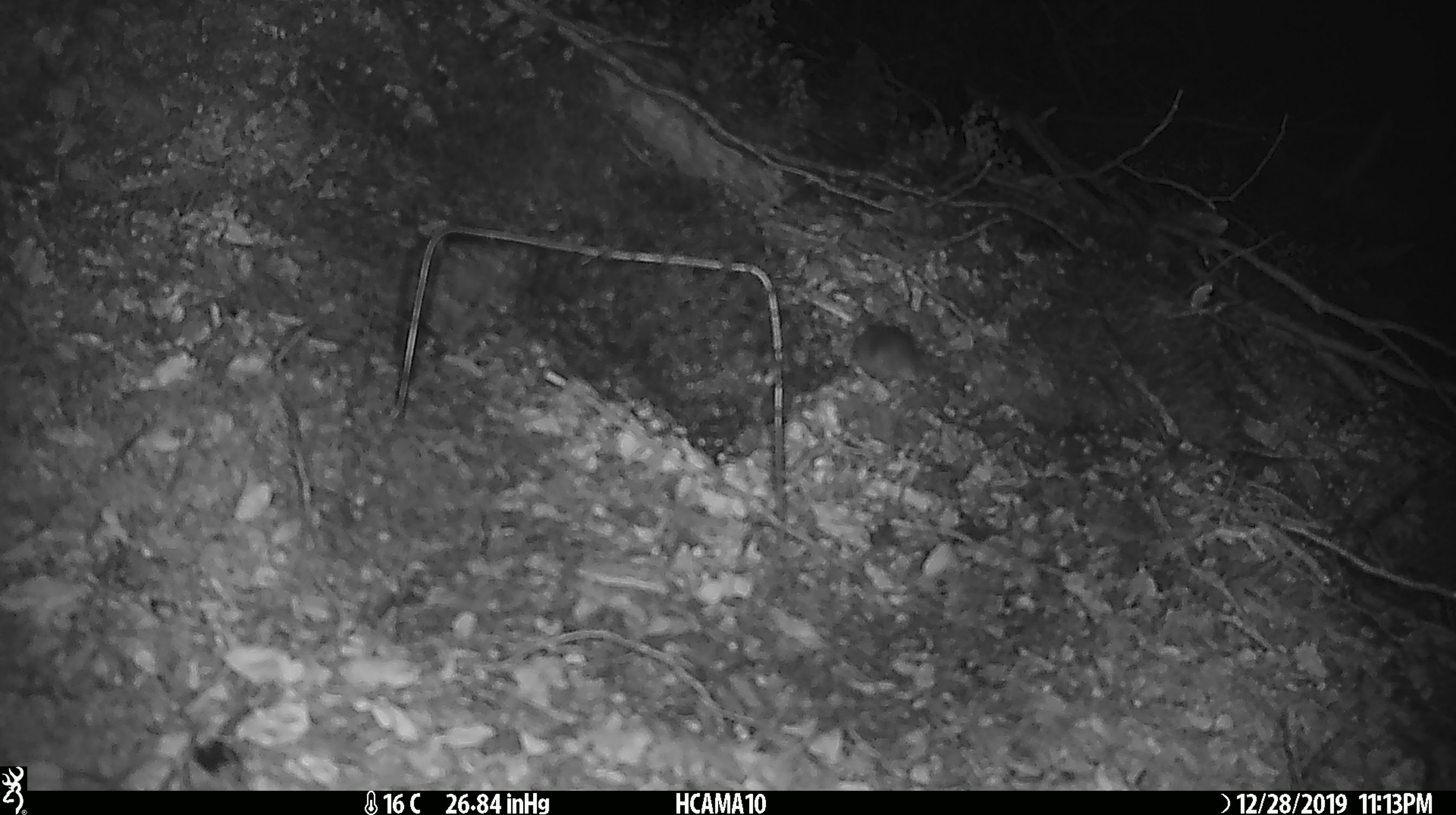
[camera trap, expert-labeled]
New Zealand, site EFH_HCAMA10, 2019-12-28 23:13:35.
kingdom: Animalia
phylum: Chordata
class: Mammalia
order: Rodentia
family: Muridae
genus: Mus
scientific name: Mus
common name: mouse